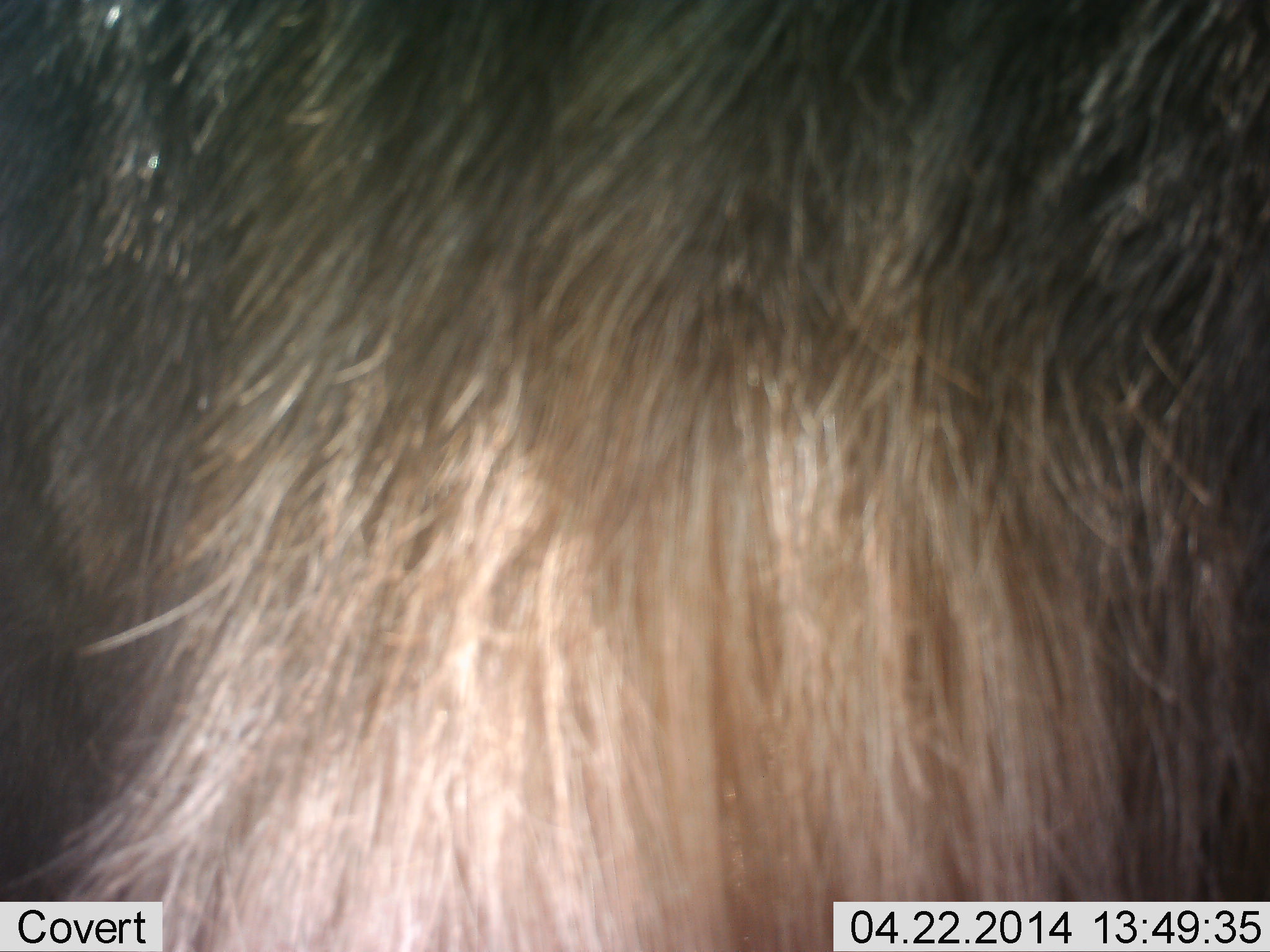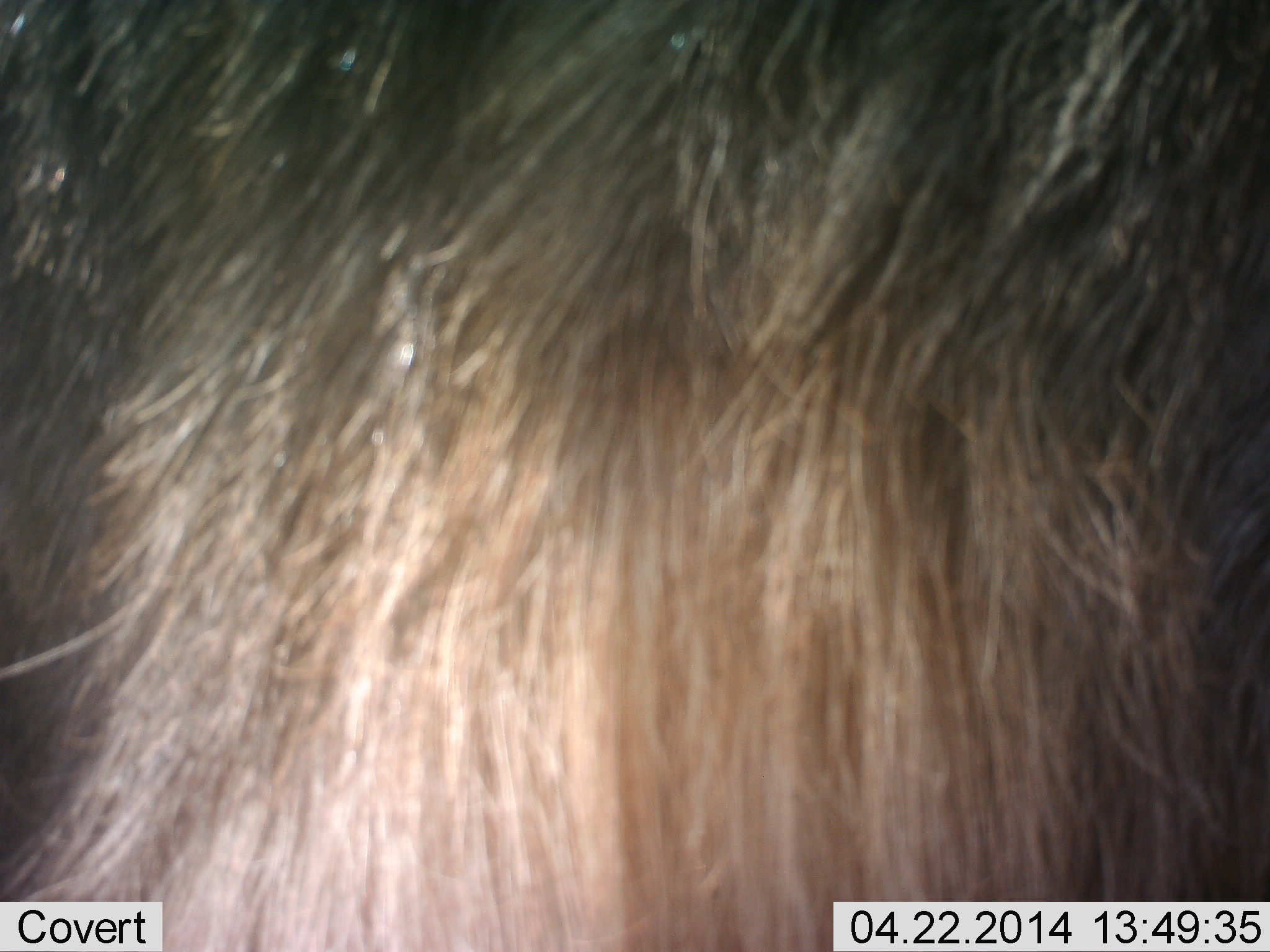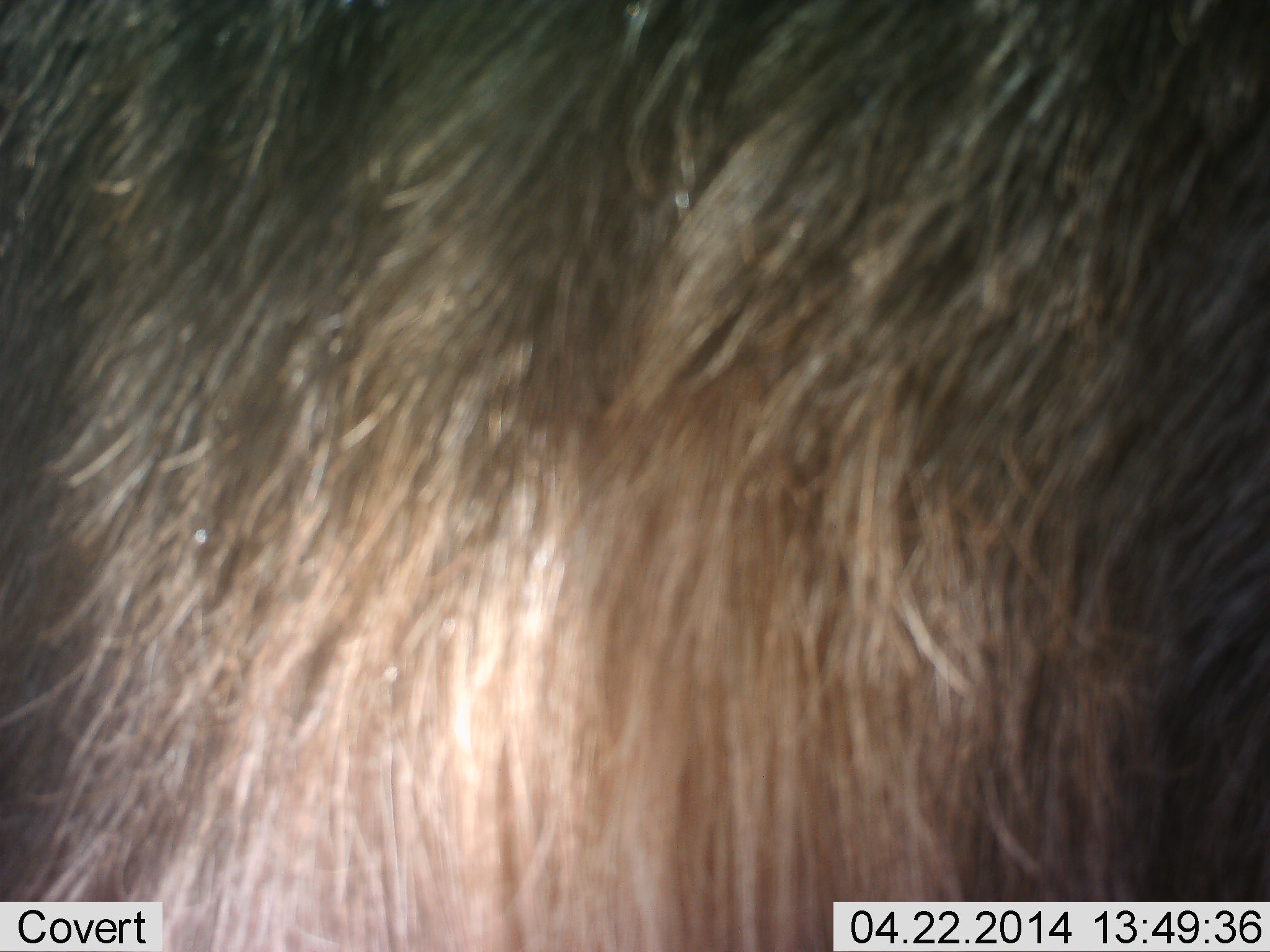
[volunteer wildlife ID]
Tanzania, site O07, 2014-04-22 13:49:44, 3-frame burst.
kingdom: Animalia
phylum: Chordata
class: Mammalia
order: Artiodactyla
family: Bovidae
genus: Connochaetes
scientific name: Connochaetes taurinus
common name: blue wildebeest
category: wildebeest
Wildebeest (blue wildebeest) (Connochaetes taurinus), count 1. Behavior (volunteer vote fractions): standing 90%, resting 10%, moving 0%, interacting 0%. Young present (vote fraction): 0%. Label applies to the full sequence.